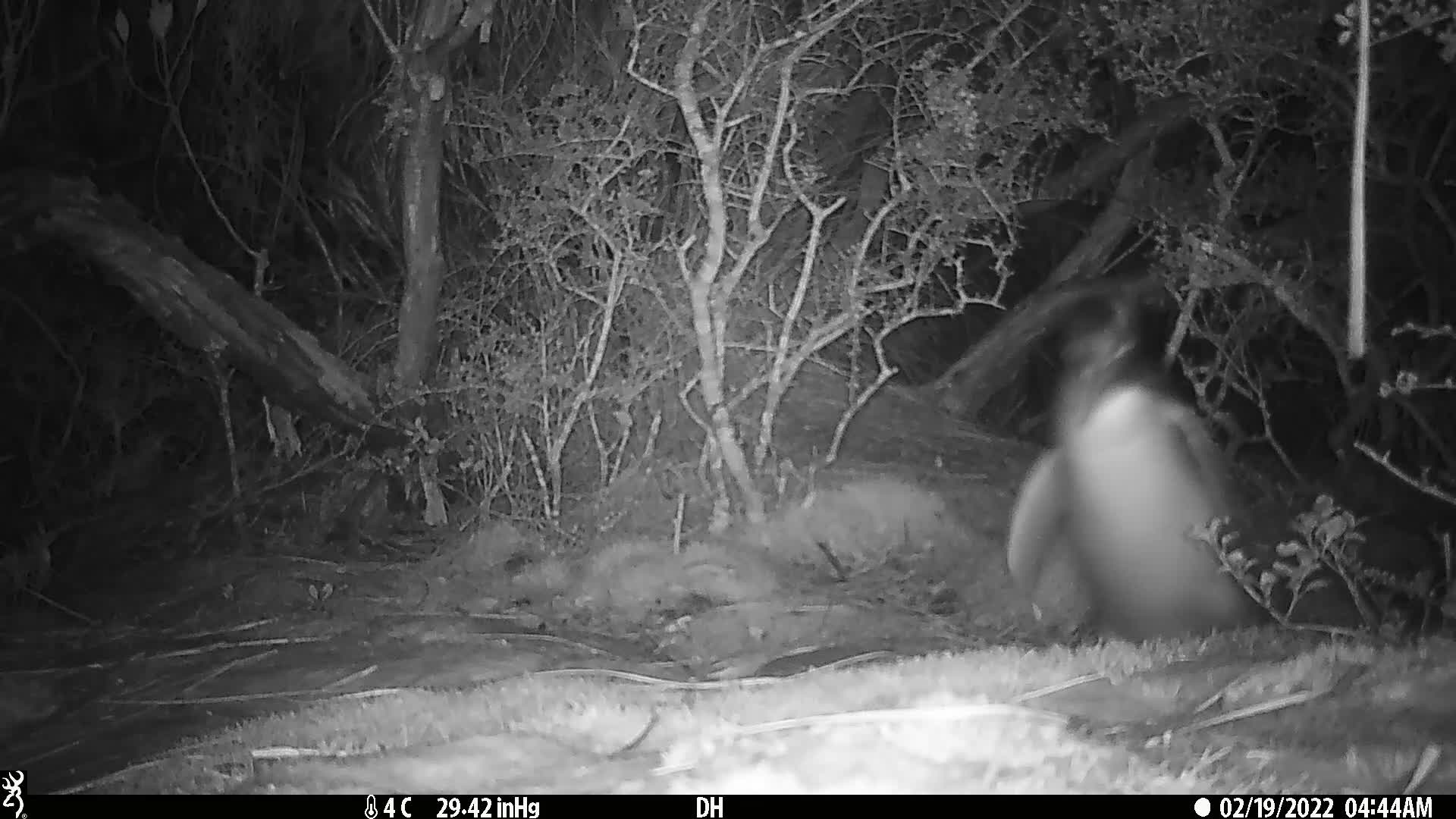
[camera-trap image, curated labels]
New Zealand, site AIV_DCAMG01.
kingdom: Animalia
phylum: Chordata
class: Aves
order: Sphenisciformes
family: Spheniscidae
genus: Megadyptes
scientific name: Megadyptes antipodes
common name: yellow-eyed penguin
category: yellow eyed penguin